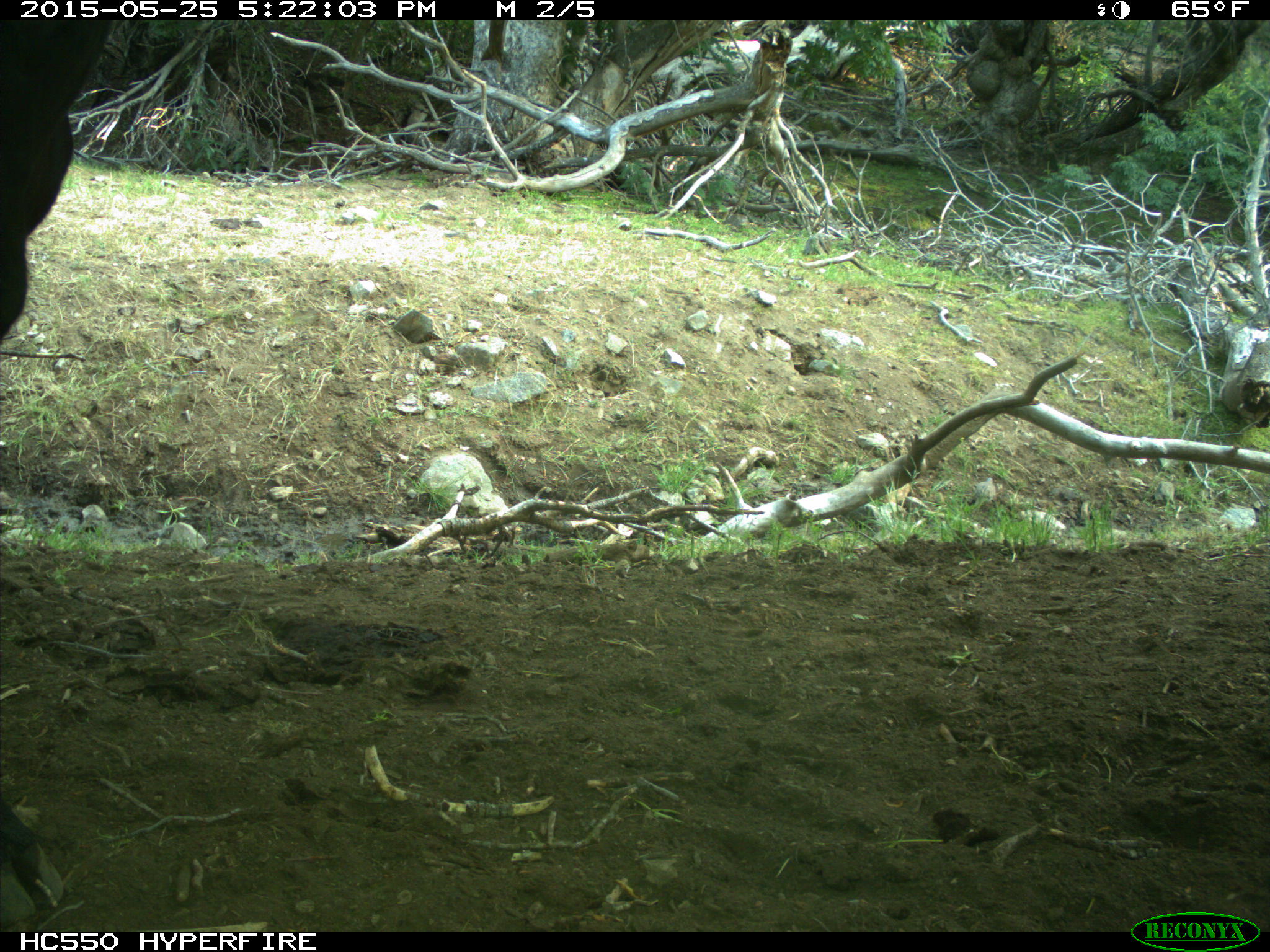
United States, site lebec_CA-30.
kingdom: Animalia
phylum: Chordata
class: Mammalia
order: Artiodactyla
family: Bovidae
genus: Bos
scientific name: Bos taurus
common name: domestic cow